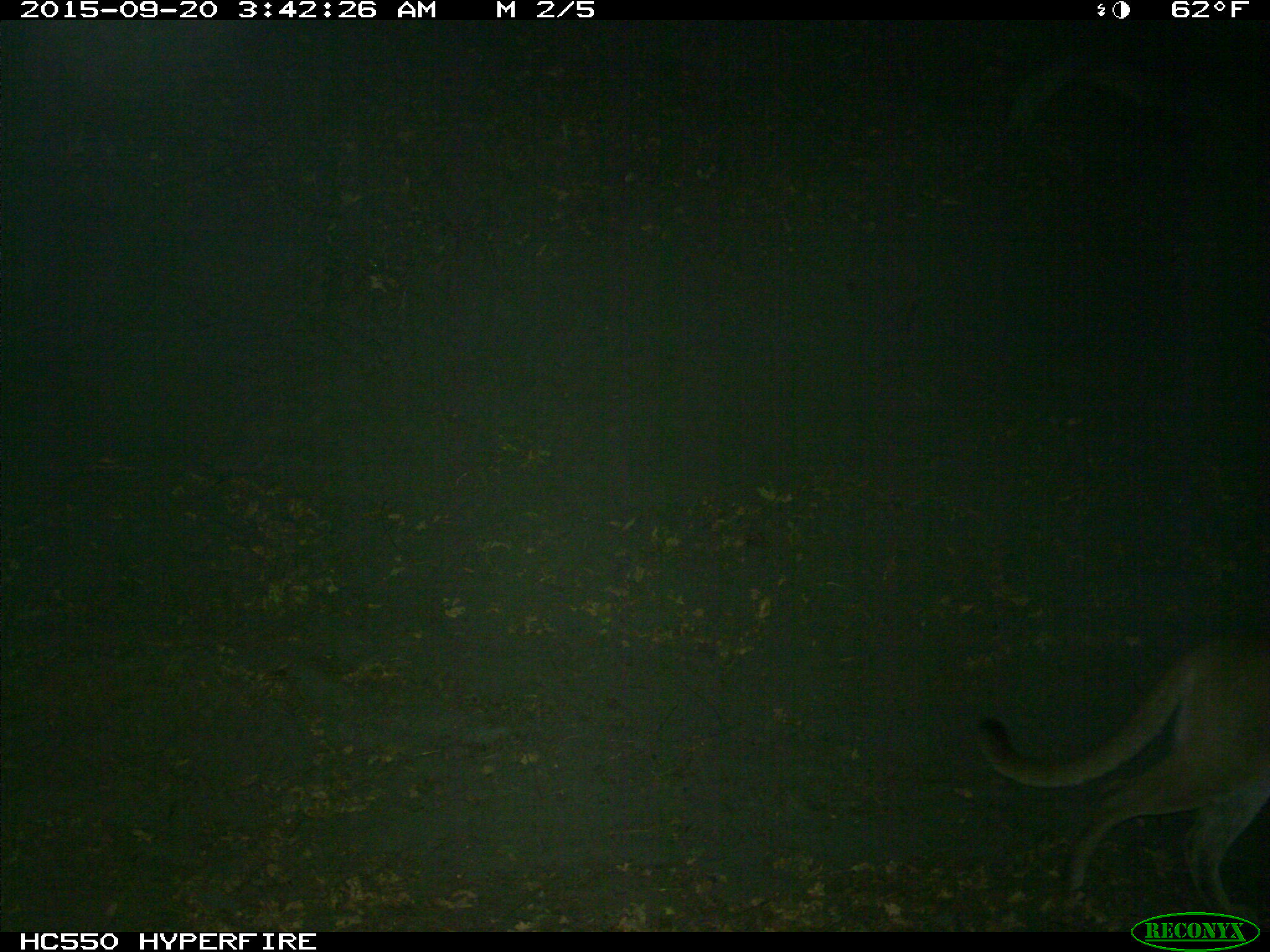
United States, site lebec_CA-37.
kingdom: Animalia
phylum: Chordata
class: Mammalia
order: Carnivora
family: Felidae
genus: Puma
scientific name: Puma concolor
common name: mountain lion